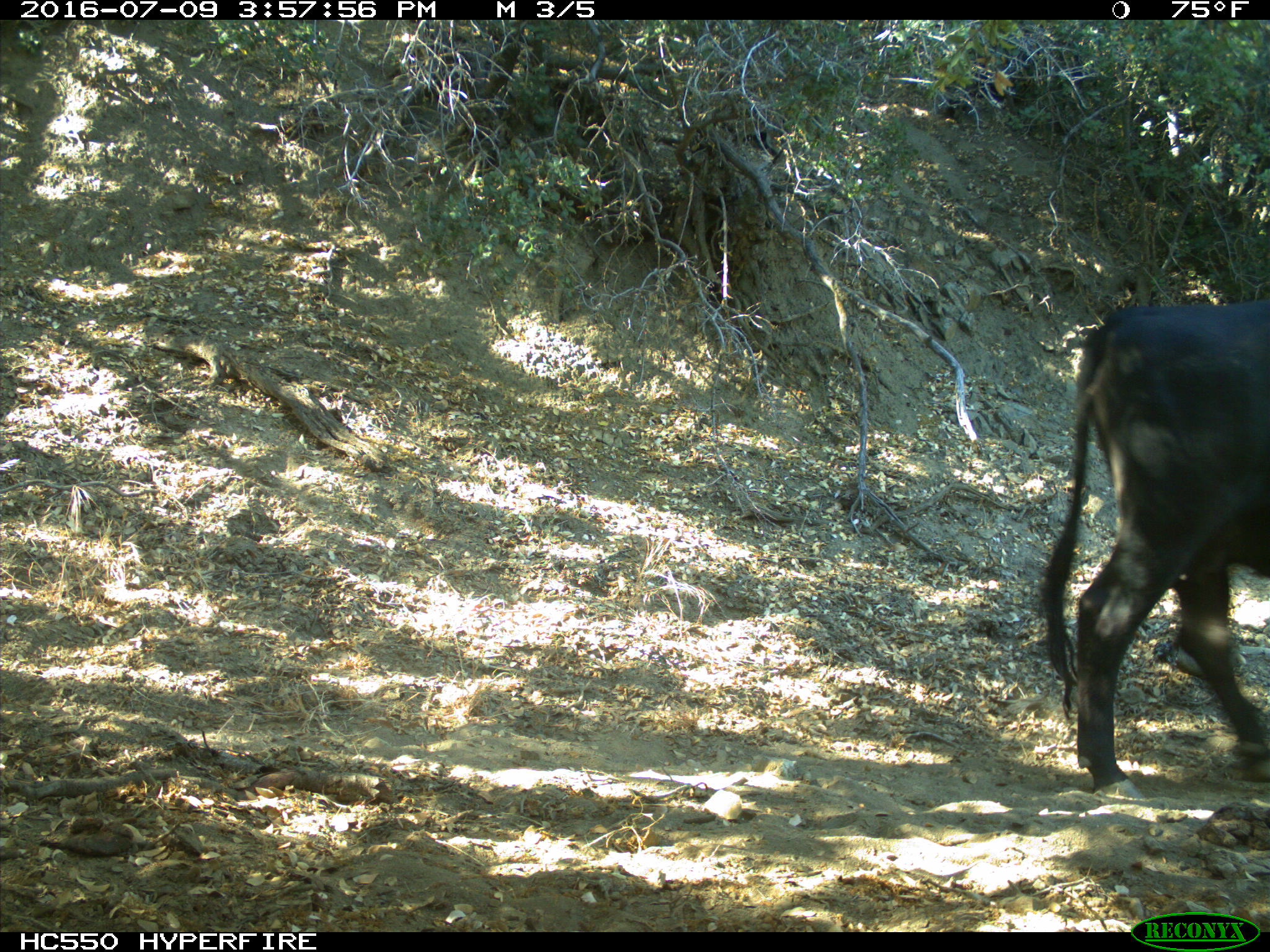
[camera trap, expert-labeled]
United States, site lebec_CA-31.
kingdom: Animalia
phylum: Chordata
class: Mammalia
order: Artiodactyla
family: Bovidae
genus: Bos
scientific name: Bos taurus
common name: domestic cow